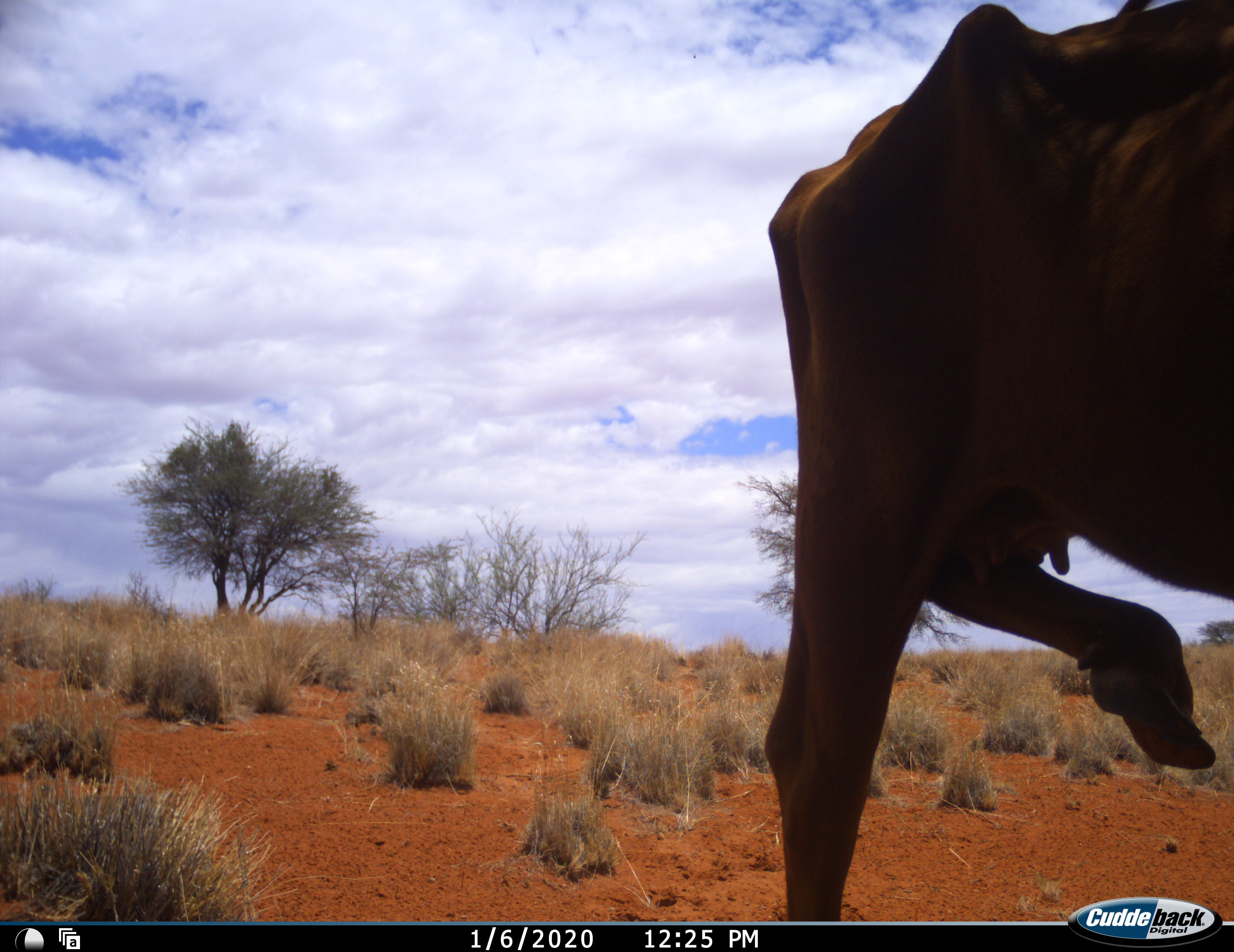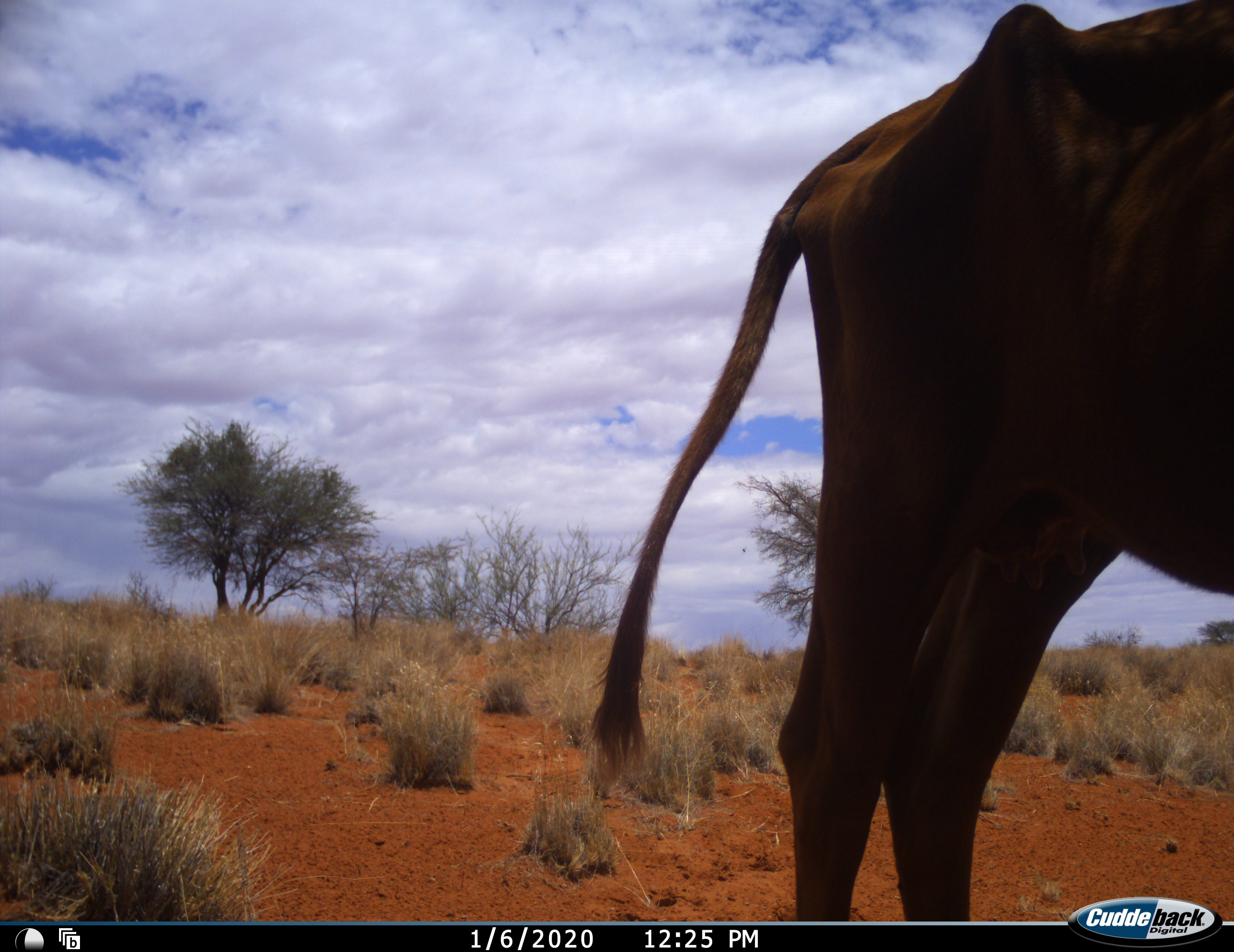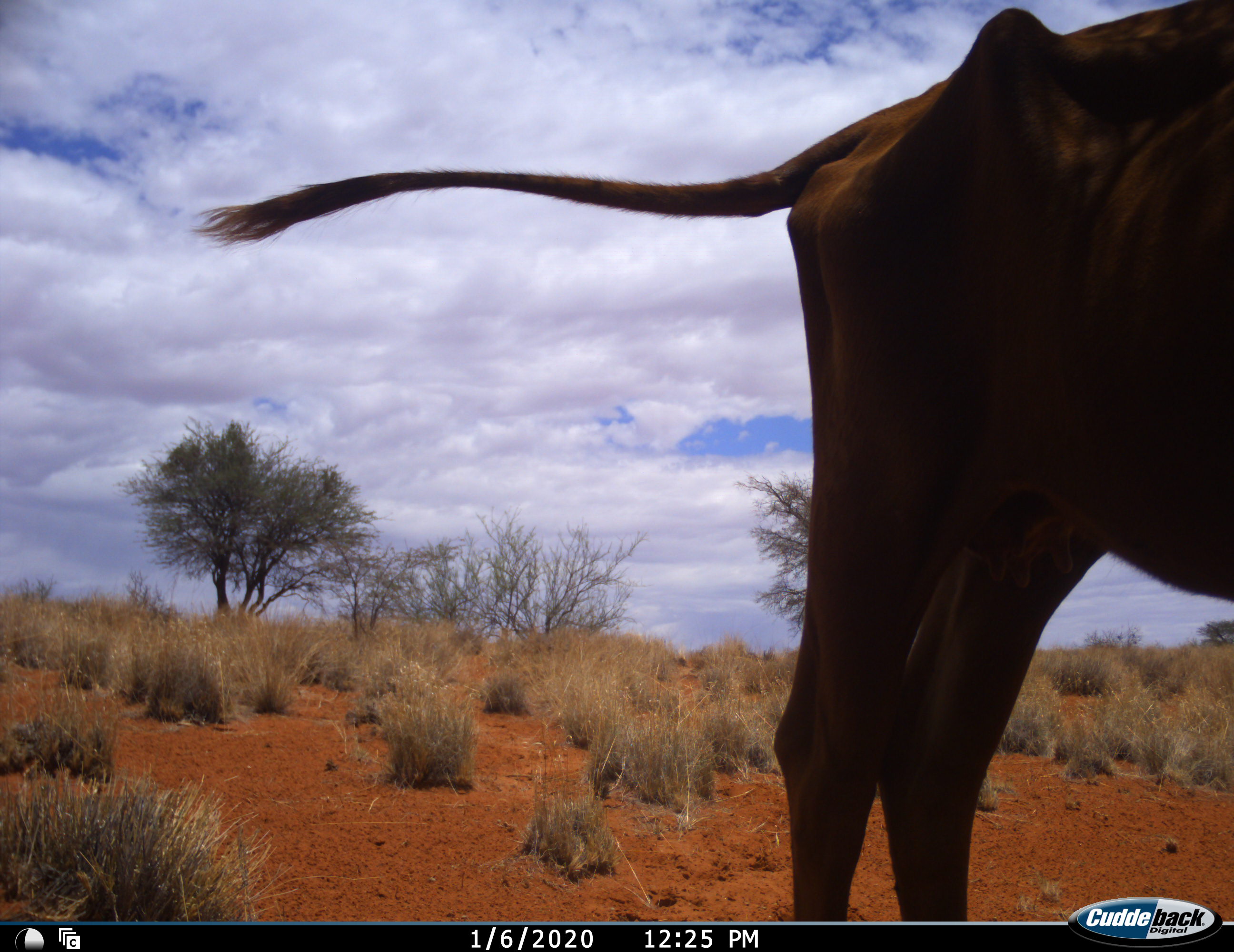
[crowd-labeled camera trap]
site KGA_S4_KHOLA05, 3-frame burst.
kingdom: Animalia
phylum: Chordata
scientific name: Vertebrata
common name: domestic animal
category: domesticanimal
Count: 1.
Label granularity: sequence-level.